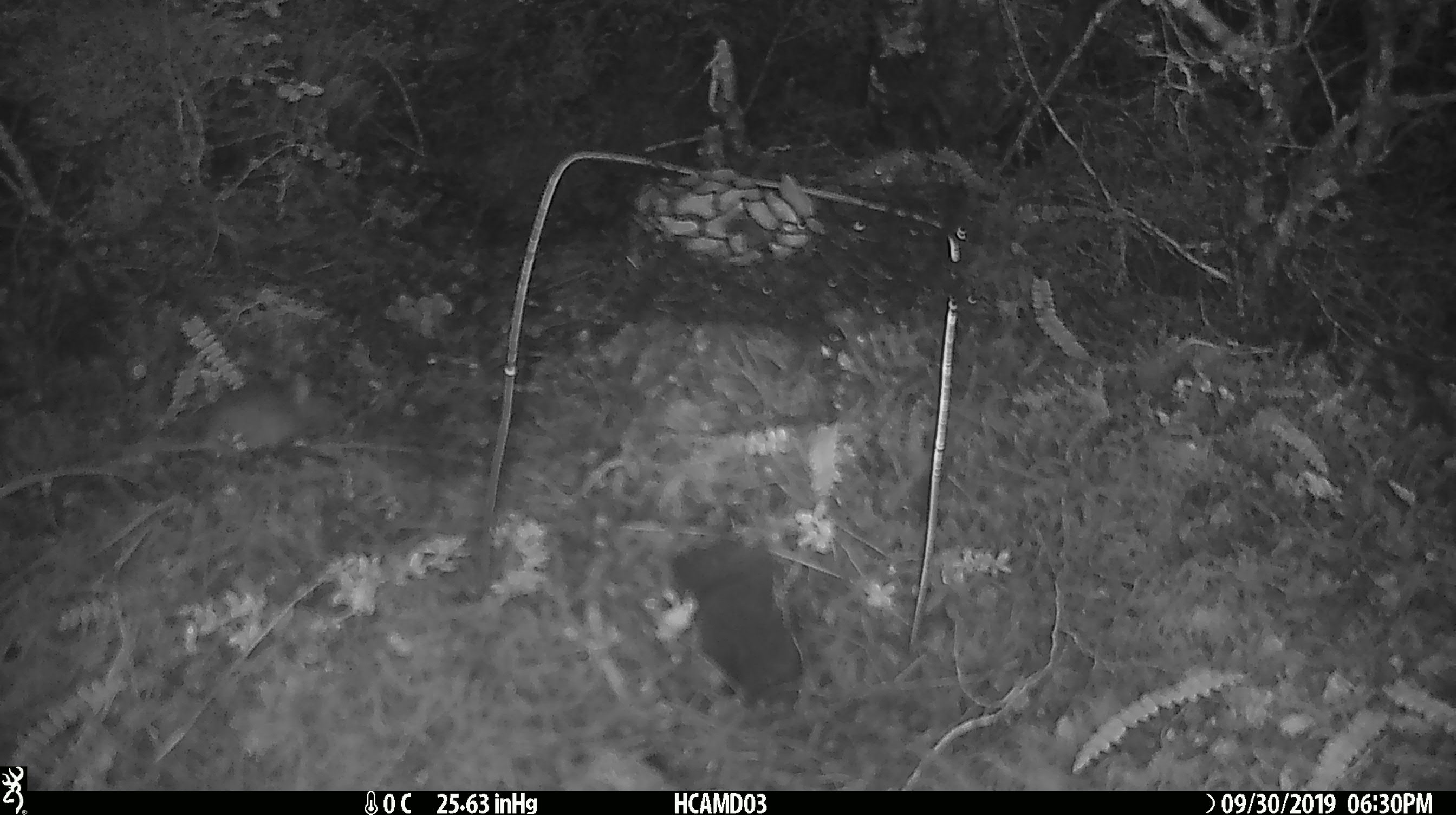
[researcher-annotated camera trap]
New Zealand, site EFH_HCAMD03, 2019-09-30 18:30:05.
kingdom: Animalia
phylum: Chordata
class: Mammalia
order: Rodentia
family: Muridae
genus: Mus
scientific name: Mus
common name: mouse